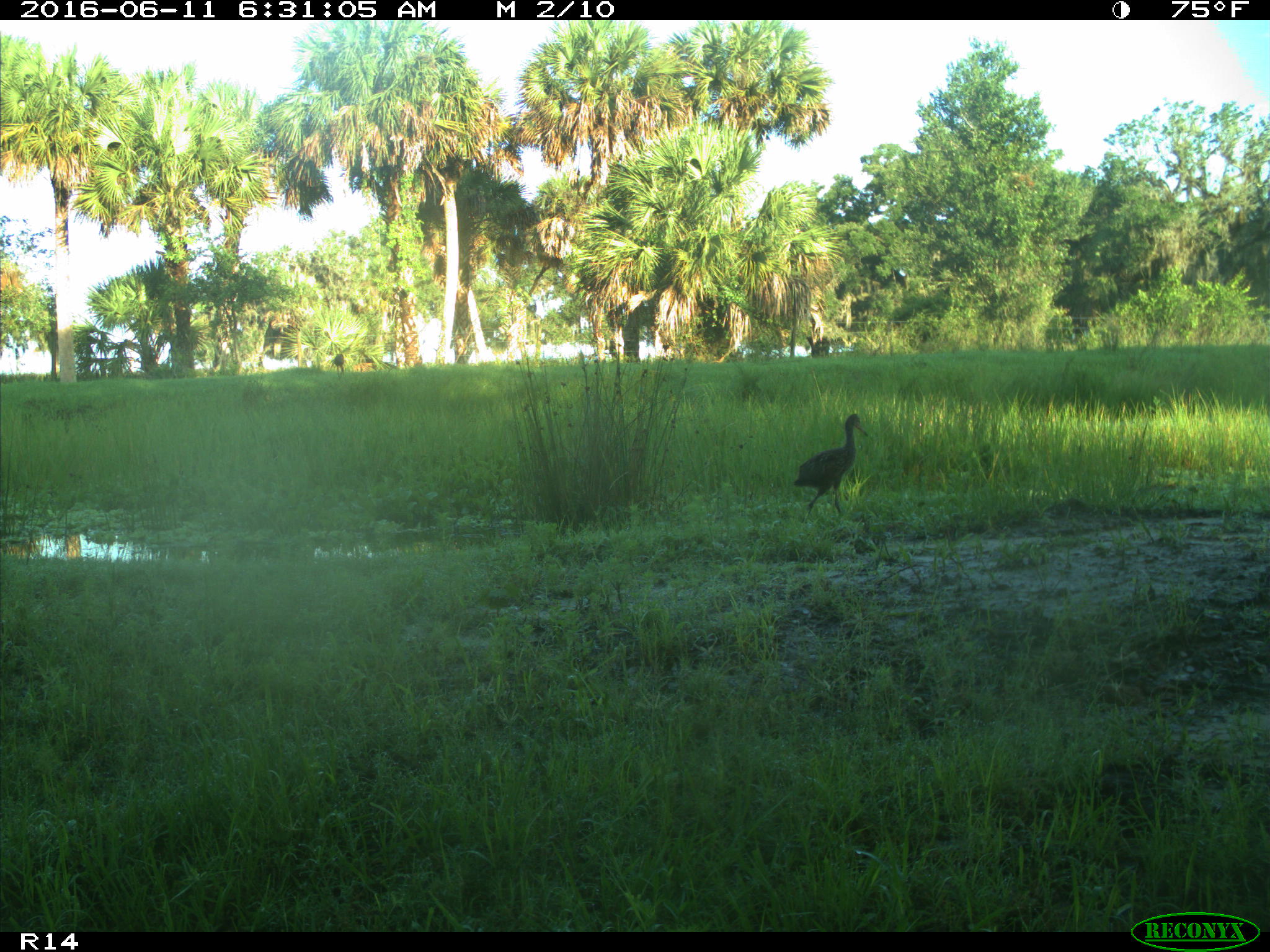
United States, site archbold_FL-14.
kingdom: Animalia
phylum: Chordata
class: Aves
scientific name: Aves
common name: birds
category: unidentified bird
Unidentified bird (birds) (Aves).